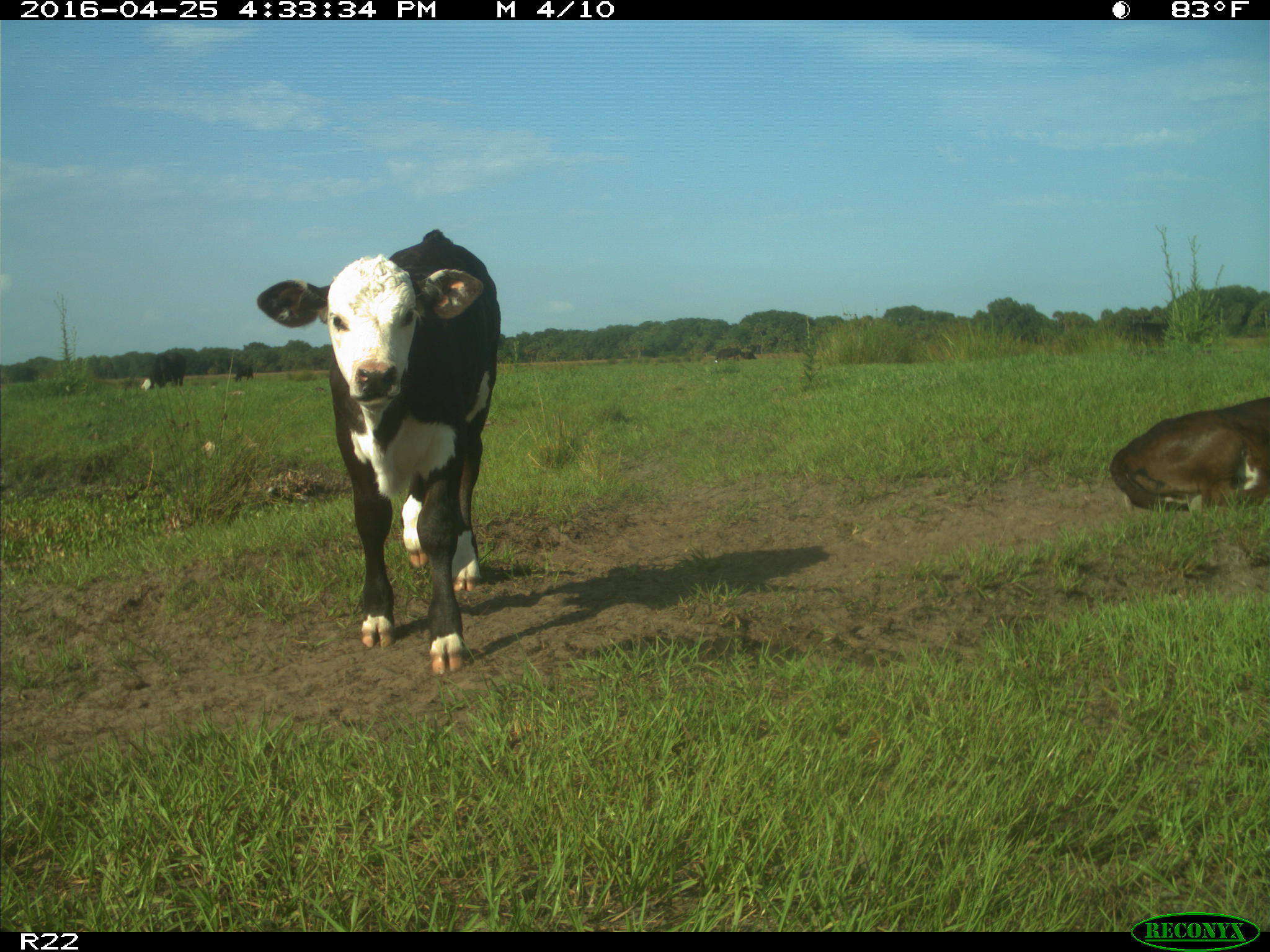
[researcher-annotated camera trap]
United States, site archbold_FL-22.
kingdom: Animalia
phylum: Chordata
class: Mammalia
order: Artiodactyla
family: Bovidae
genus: Bos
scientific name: Bos taurus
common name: domestic cow